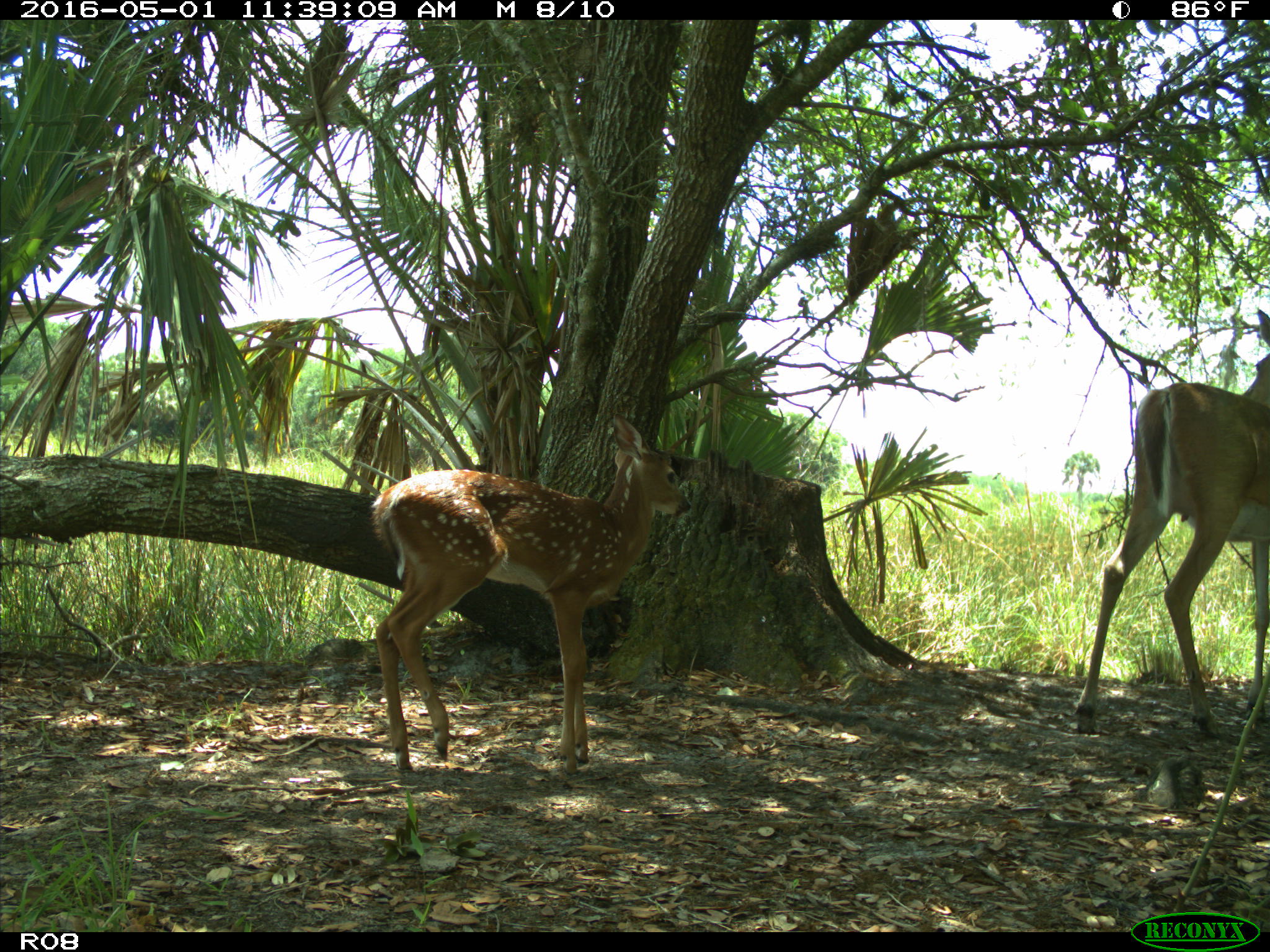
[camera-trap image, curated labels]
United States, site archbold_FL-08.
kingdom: Animalia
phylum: Chordata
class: Mammalia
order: Artiodactyla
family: Cervidae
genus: Odocoileus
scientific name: Odocoileus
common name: deer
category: unidentified deer